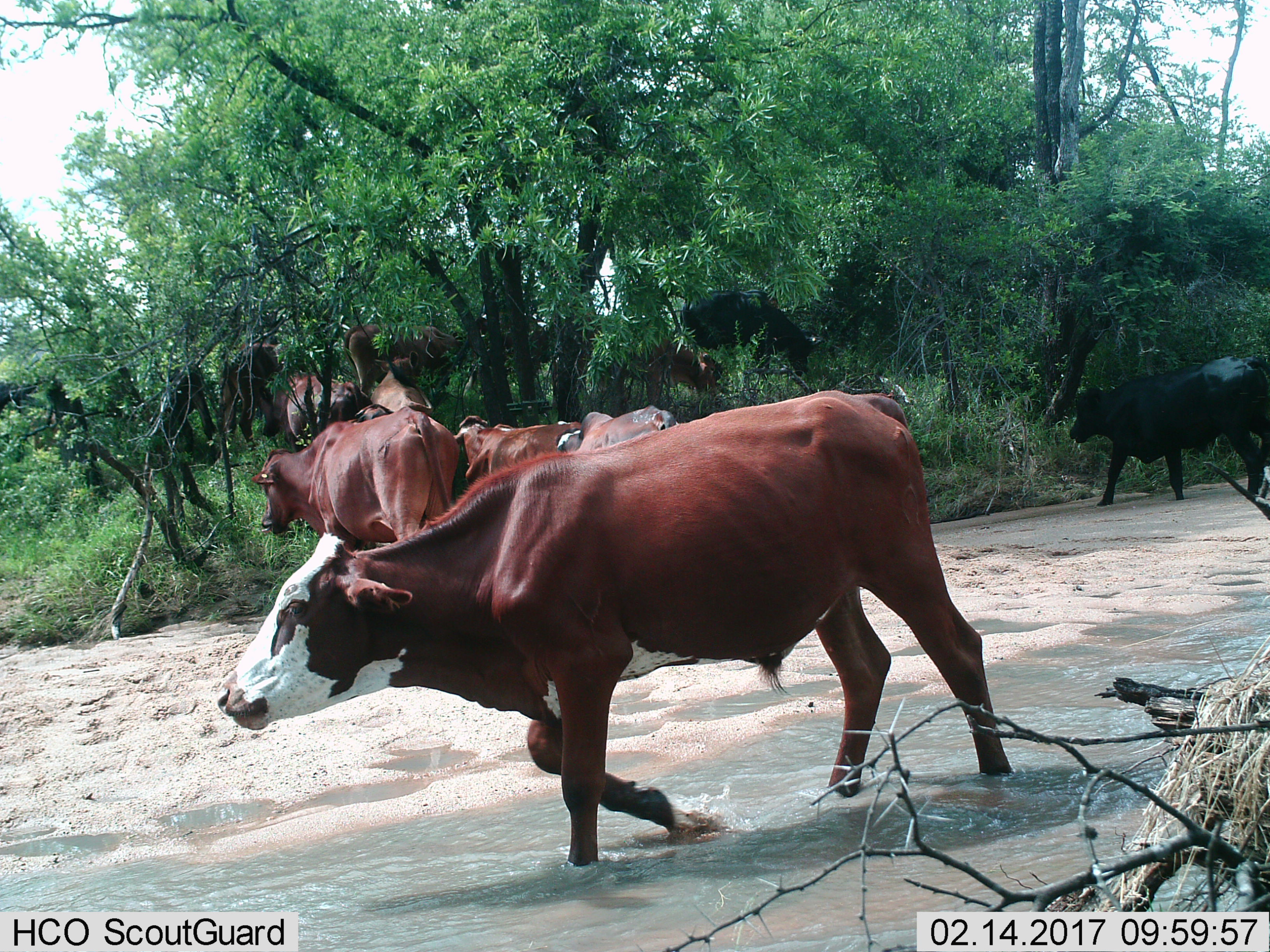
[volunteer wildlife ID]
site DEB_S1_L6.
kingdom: Animalia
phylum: Chordata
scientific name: Vertebrata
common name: domestic animal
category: domesticanimal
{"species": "domesticanimal (domestic animal) (Vertebrata)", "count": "10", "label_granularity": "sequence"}